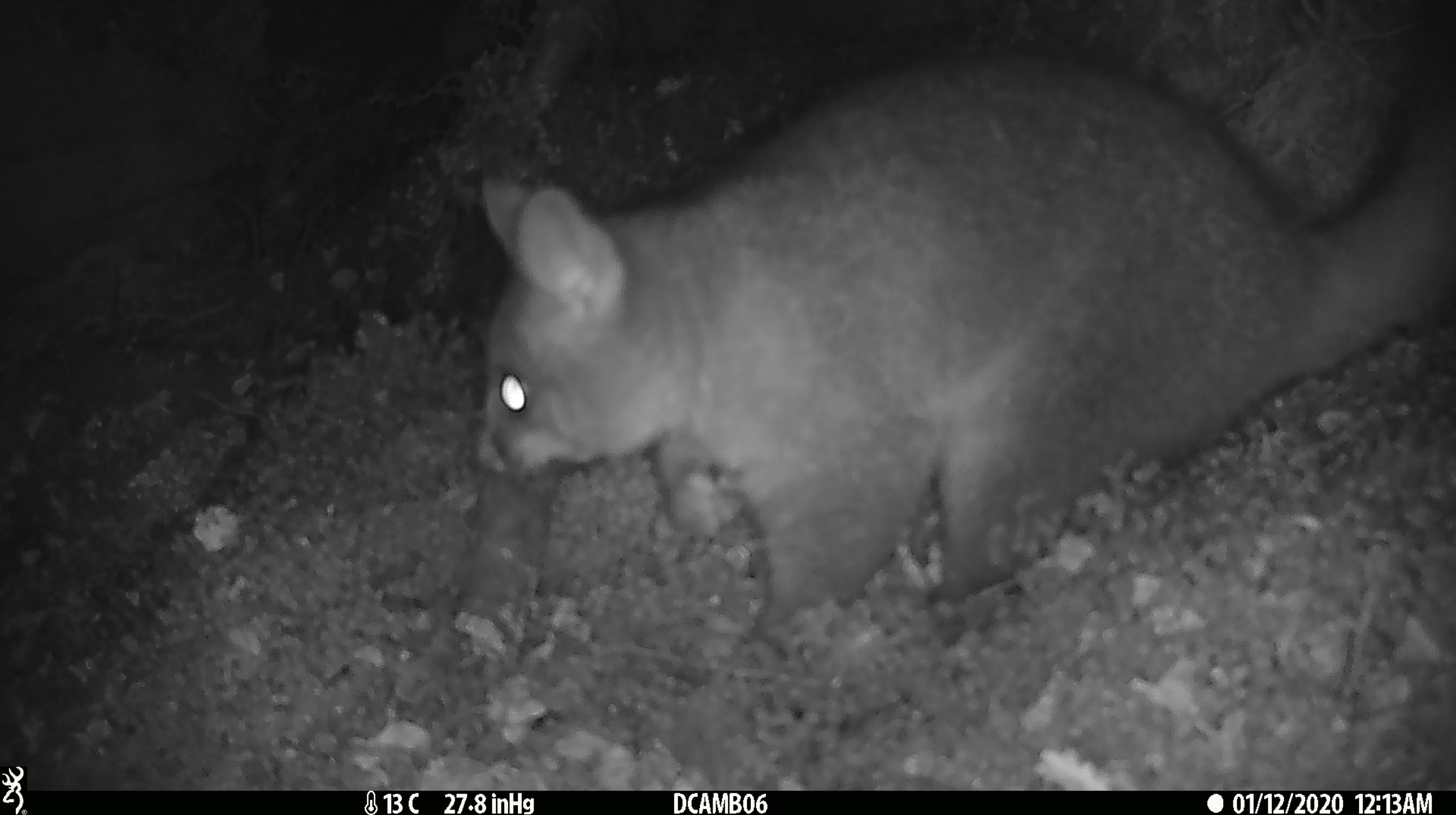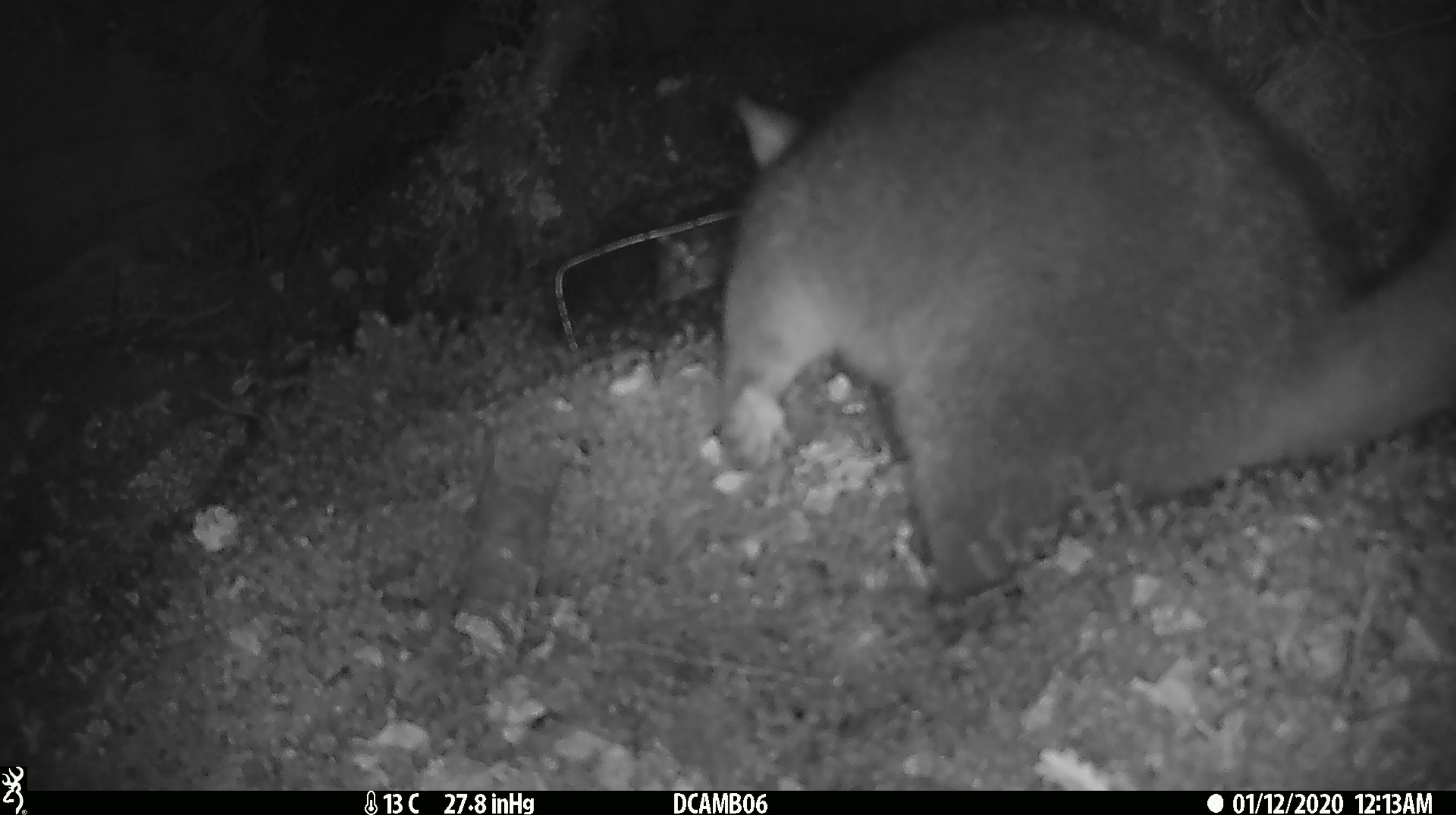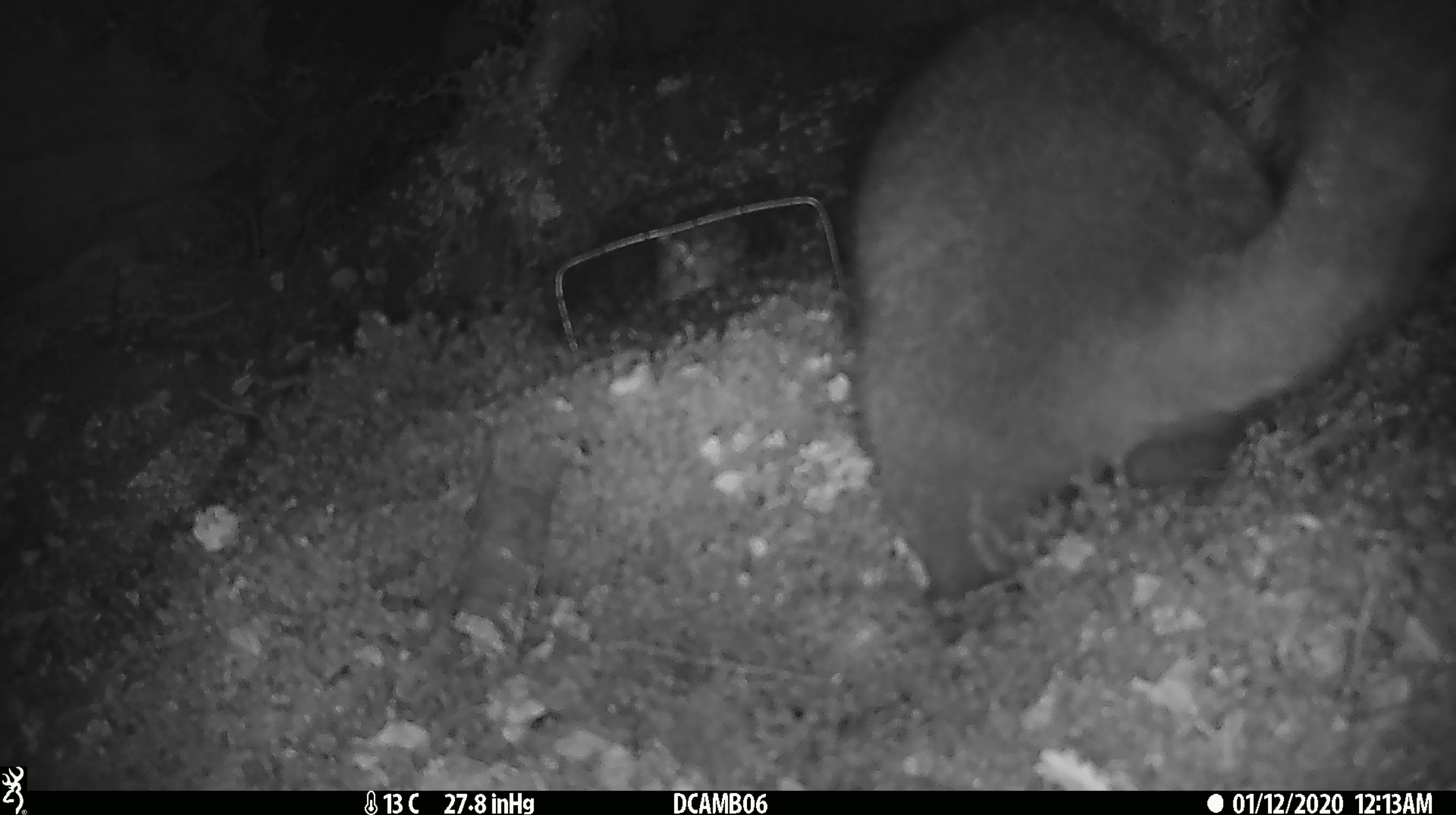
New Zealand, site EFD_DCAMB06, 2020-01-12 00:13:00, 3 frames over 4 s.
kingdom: Animalia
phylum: Chordata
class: Mammalia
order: Diprotodontia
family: Phalangeridae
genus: Trichosurus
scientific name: Trichosurus vulpecula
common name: common brushtail possum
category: possum